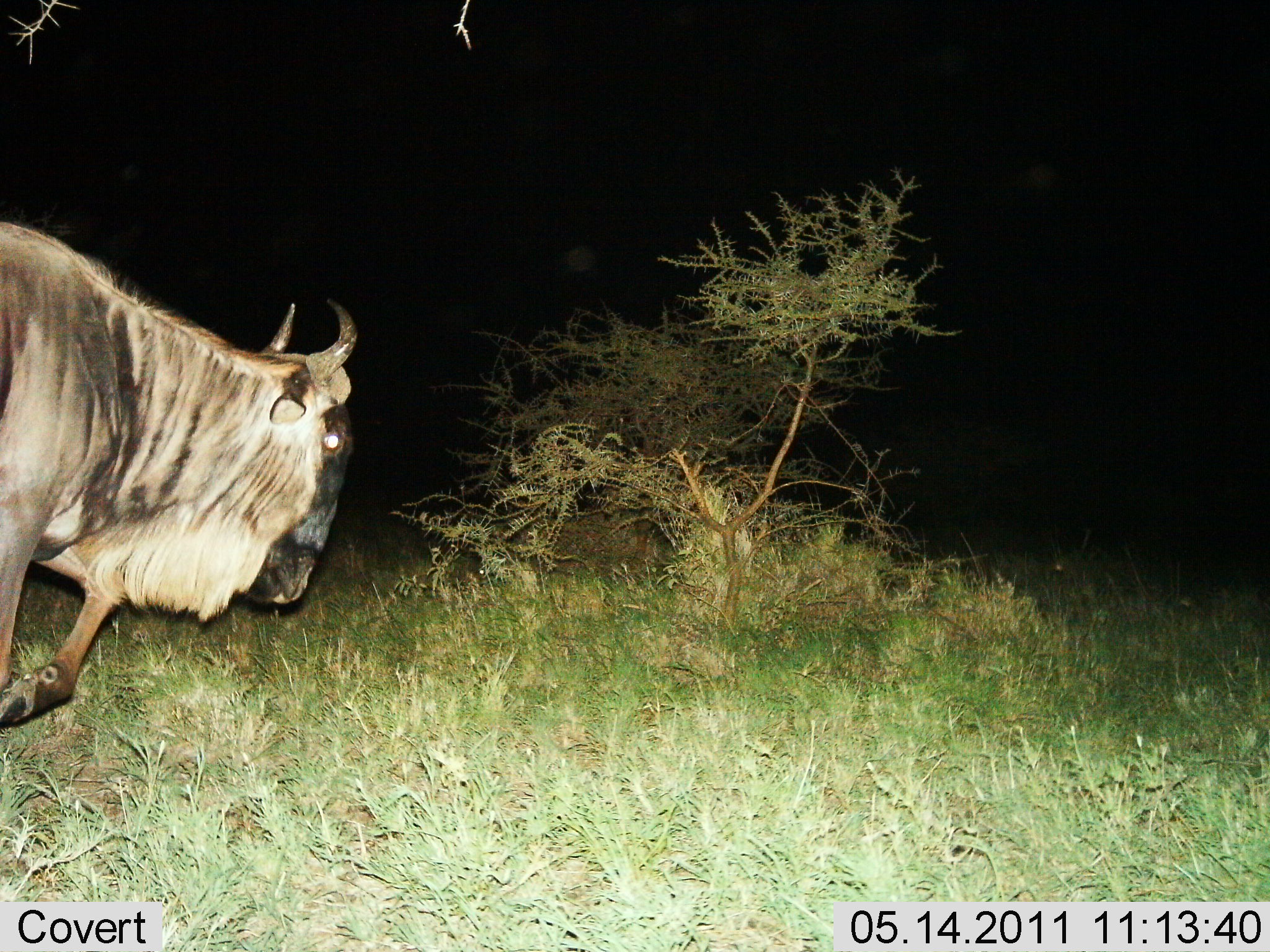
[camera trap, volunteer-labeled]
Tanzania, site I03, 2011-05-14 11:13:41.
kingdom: Animalia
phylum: Chordata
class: Mammalia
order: Artiodactyla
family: Bovidae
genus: Connochaetes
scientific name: Connochaetes taurinus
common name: blue wildebeest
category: wildebeest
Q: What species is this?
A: Wildebeest (blue wildebeest) (Connochaetes taurinus).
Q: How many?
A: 1.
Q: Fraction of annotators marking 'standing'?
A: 0%.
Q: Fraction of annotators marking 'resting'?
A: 0%.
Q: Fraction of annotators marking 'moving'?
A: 100%.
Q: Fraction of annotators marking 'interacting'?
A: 0%.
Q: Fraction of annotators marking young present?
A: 0%.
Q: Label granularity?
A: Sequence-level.